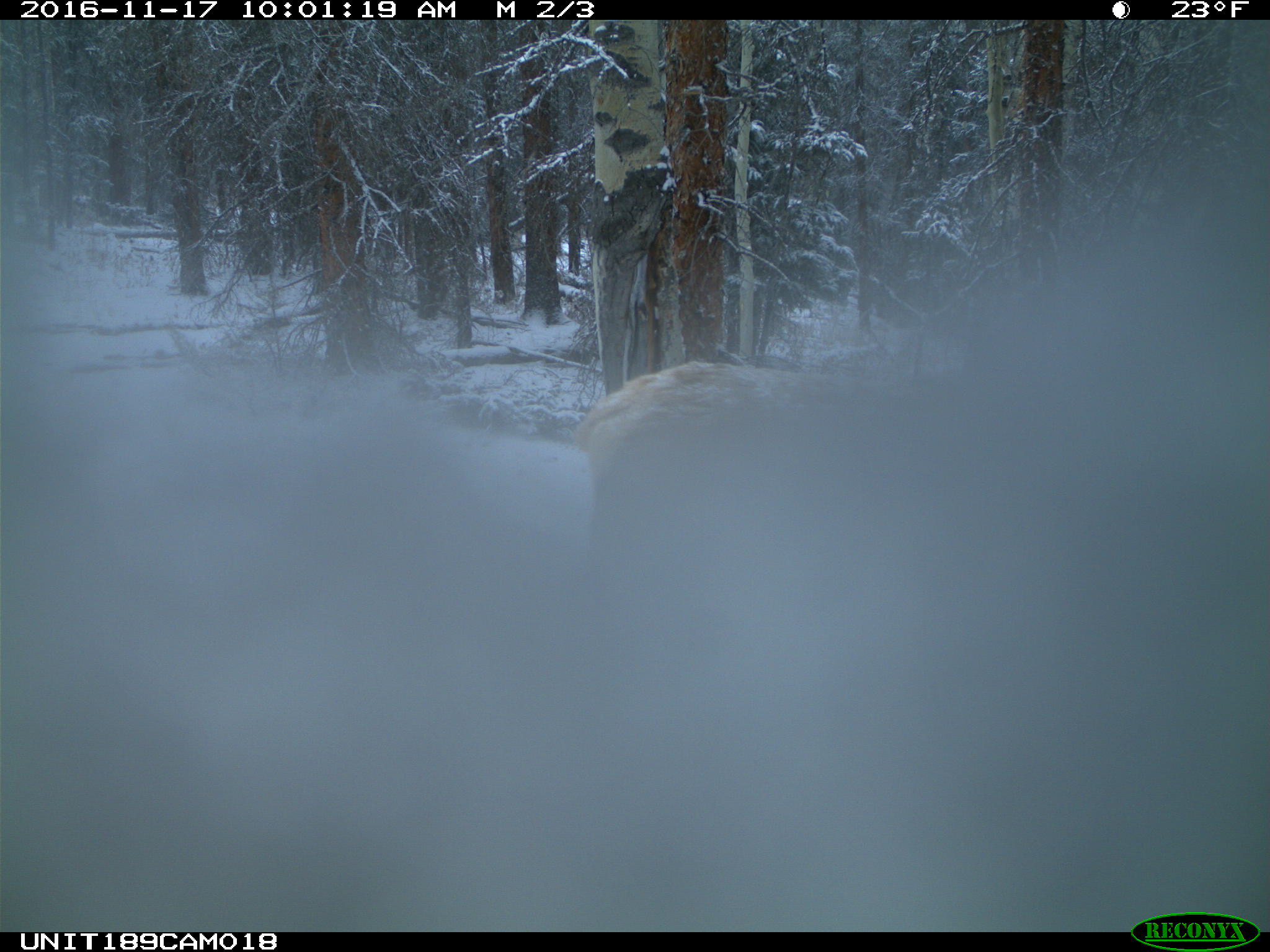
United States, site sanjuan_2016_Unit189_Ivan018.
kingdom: Animalia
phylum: Chordata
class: Mammalia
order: Artiodactyla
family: Cervidae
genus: Cervus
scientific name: Cervus elaphus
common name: red deer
Cervus elaphus (red deer).